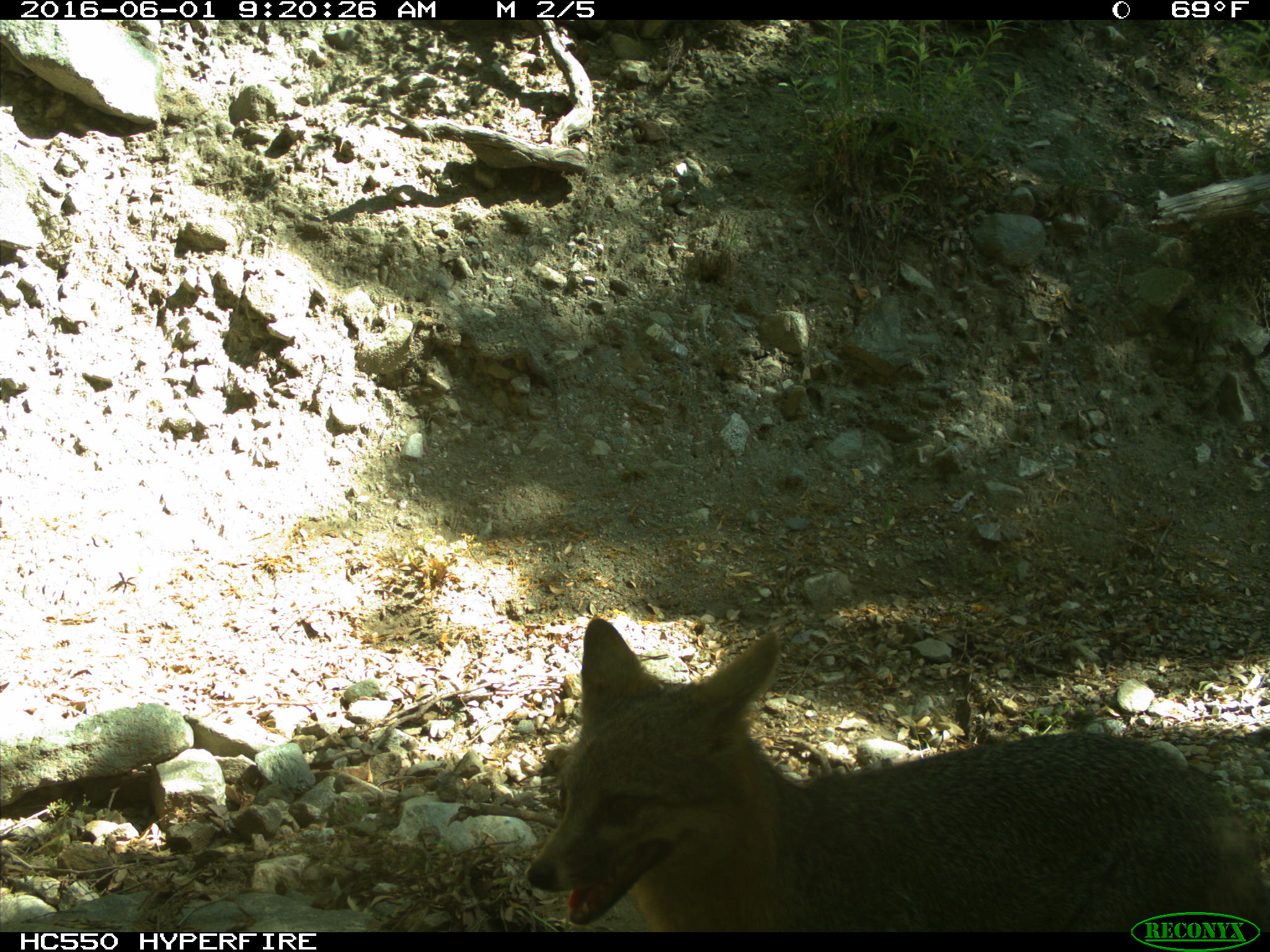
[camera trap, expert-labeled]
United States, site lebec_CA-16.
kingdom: Animalia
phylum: Chordata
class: Mammalia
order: Carnivora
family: Canidae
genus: Canis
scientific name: Canis latrans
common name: coyote